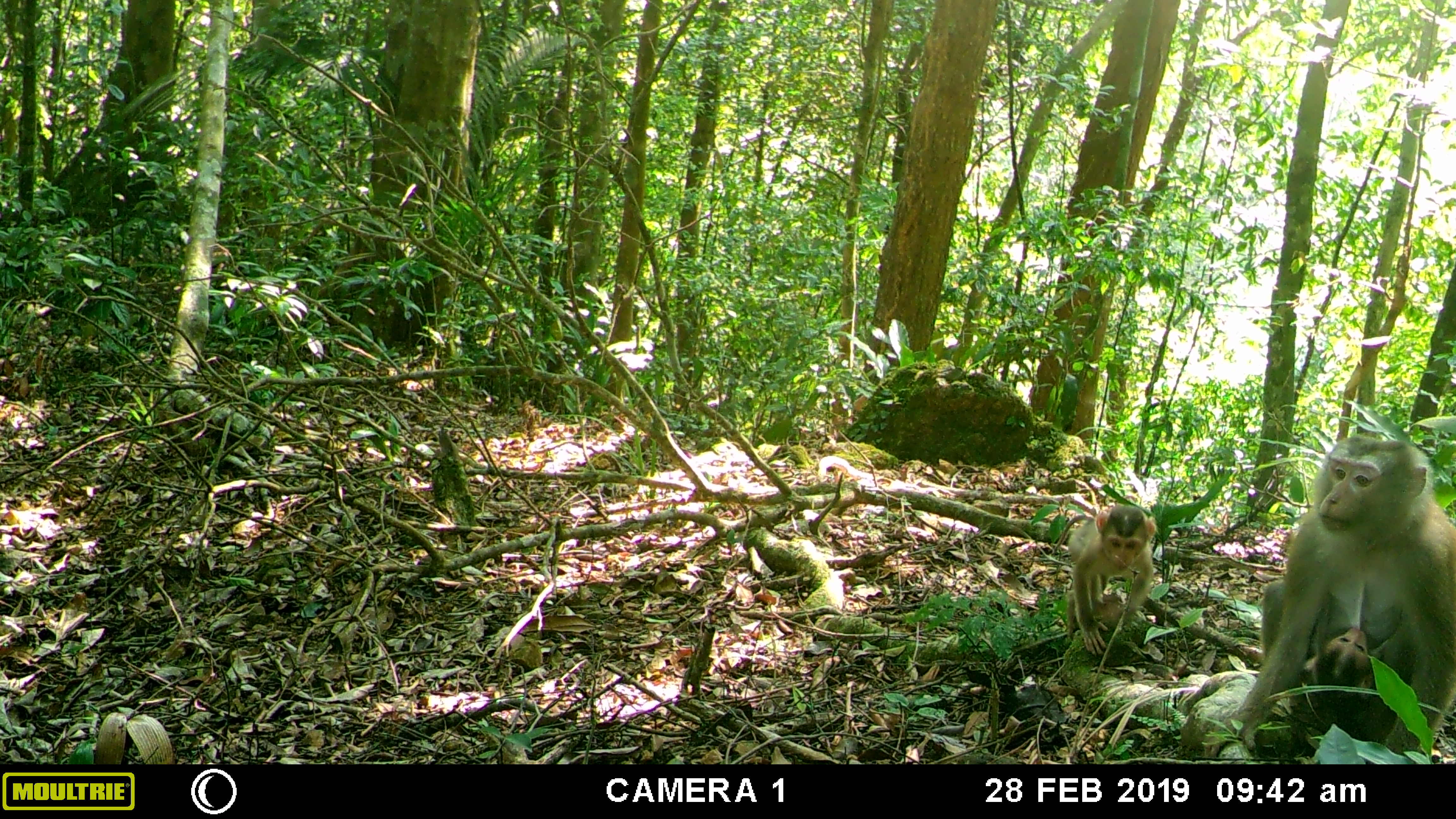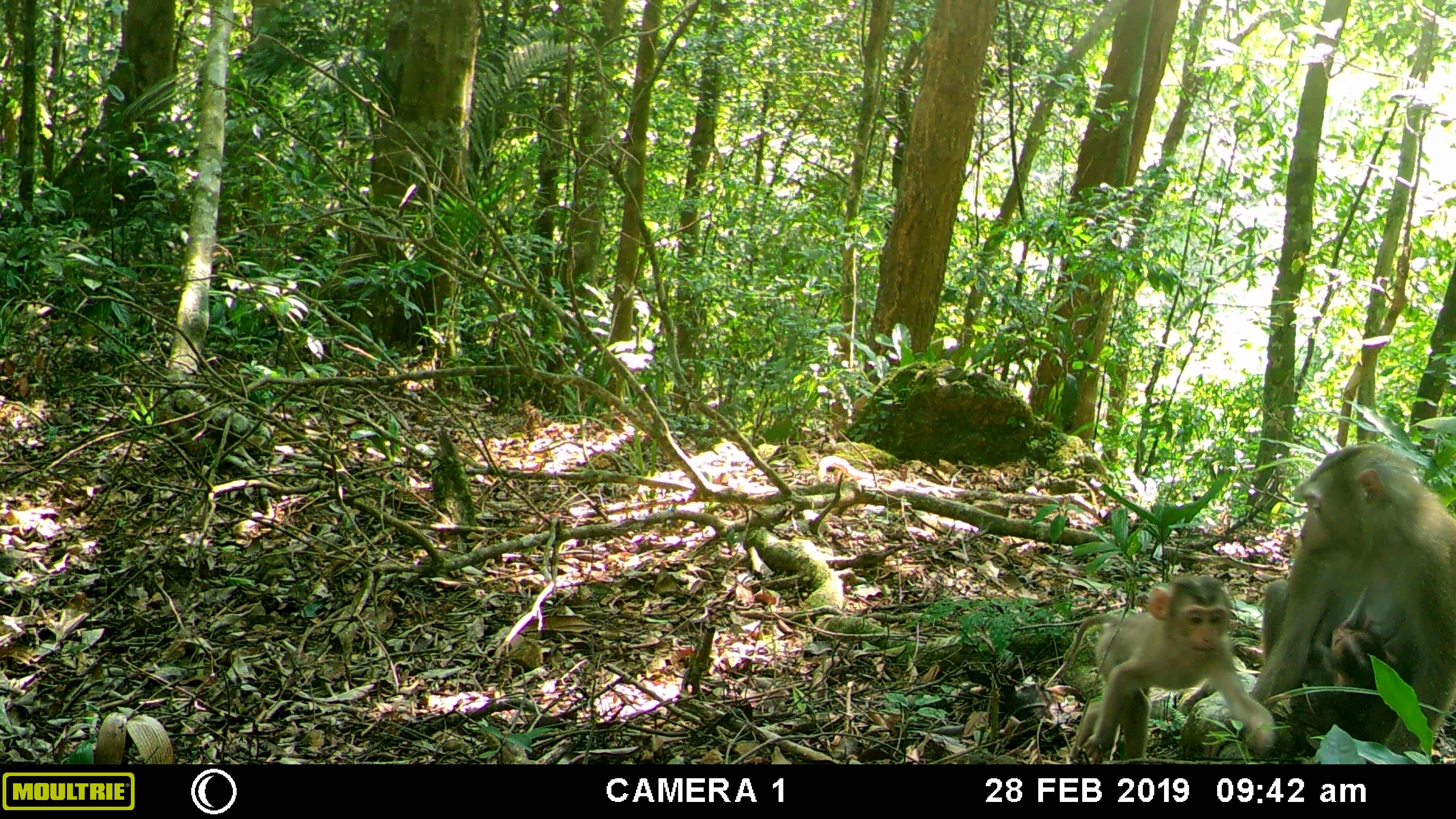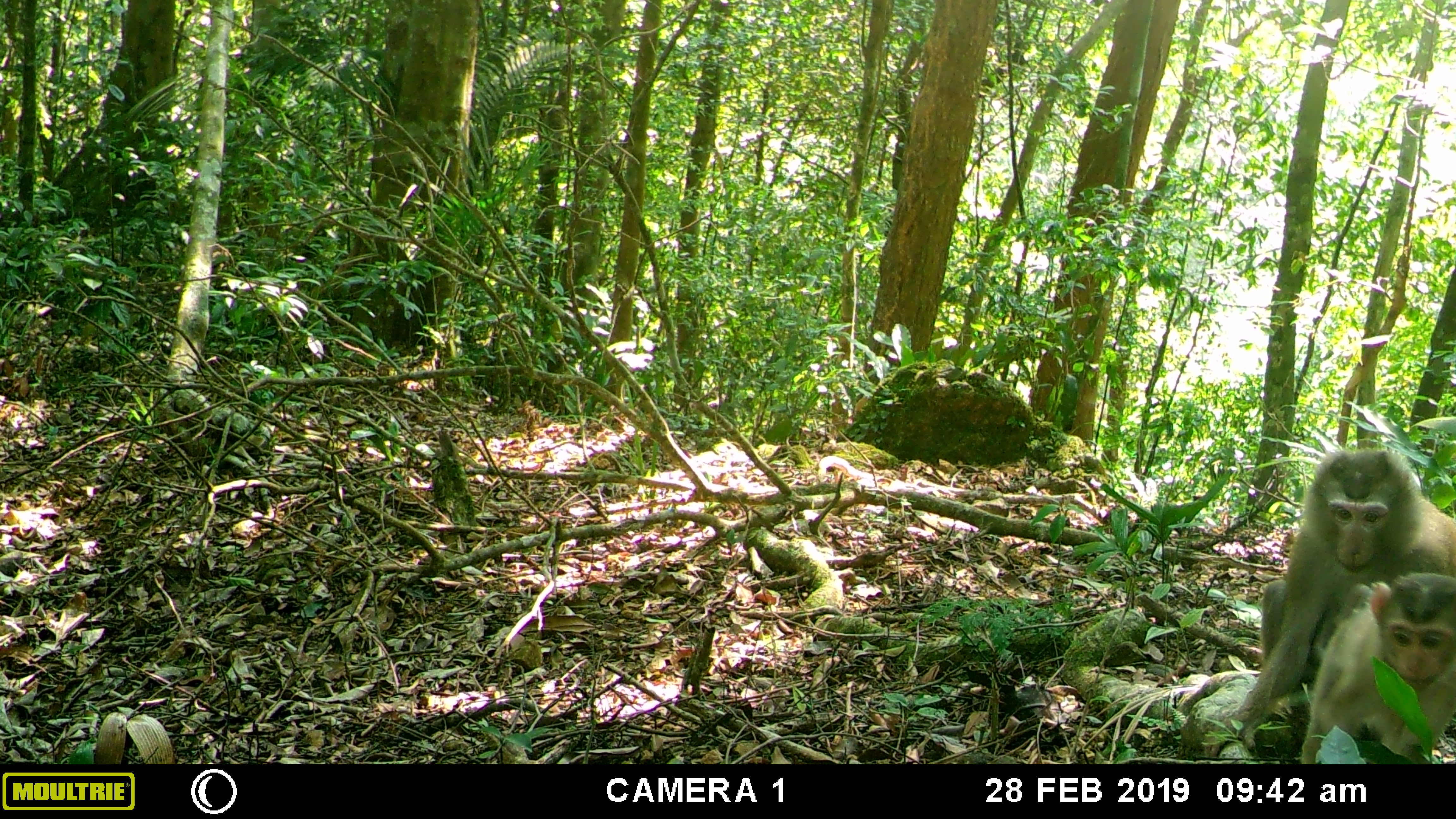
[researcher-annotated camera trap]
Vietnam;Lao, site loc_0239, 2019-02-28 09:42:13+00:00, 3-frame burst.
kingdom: Animalia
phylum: Chordata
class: Mammalia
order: Primates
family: Cercopithecidae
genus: Macaca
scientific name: Macaca nemestrina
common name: pig-tailed macaque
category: pig tailed macaque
Pig tailed macaque (pig-tailed macaque) (Macaca nemestrina). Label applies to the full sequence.